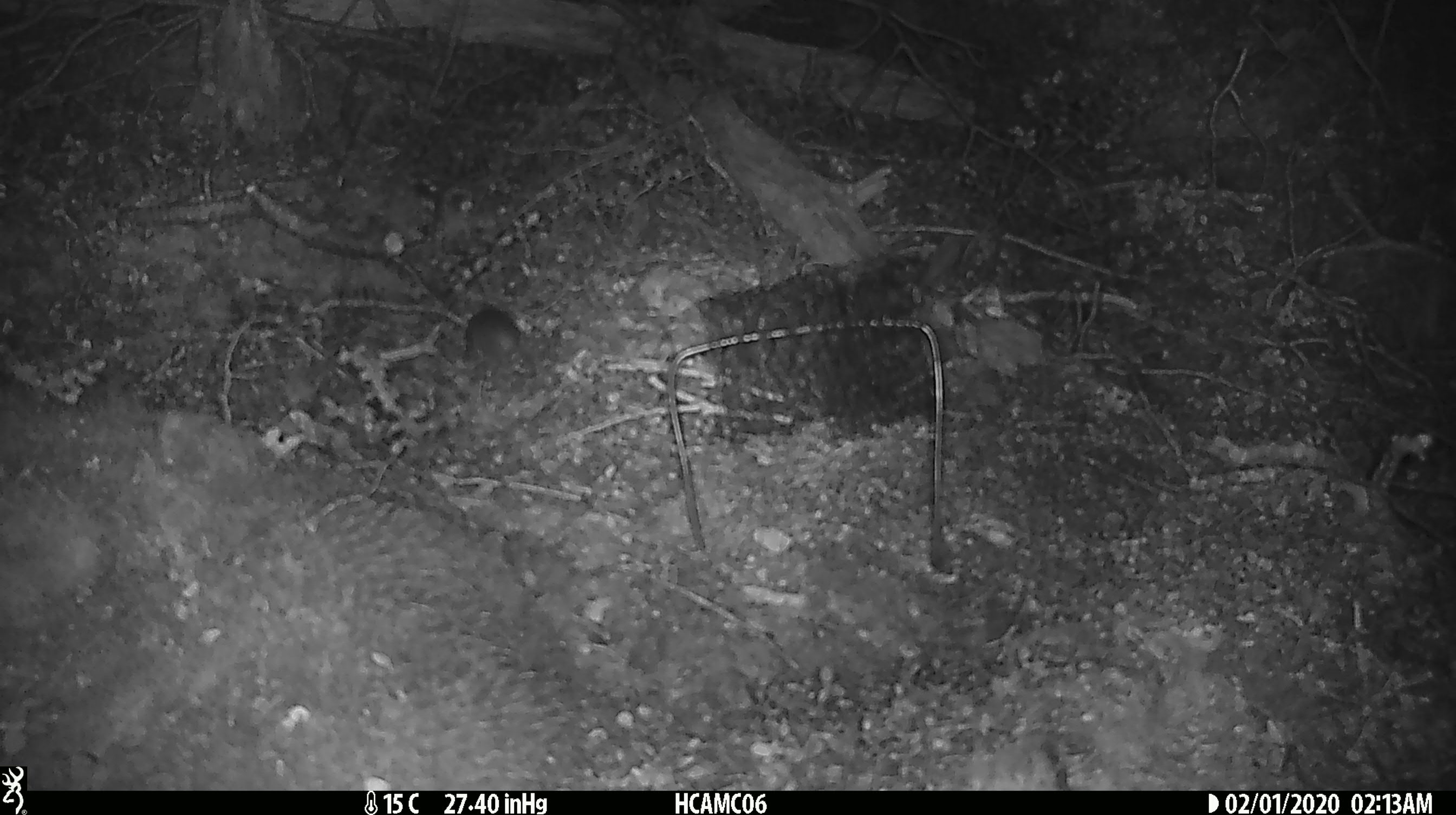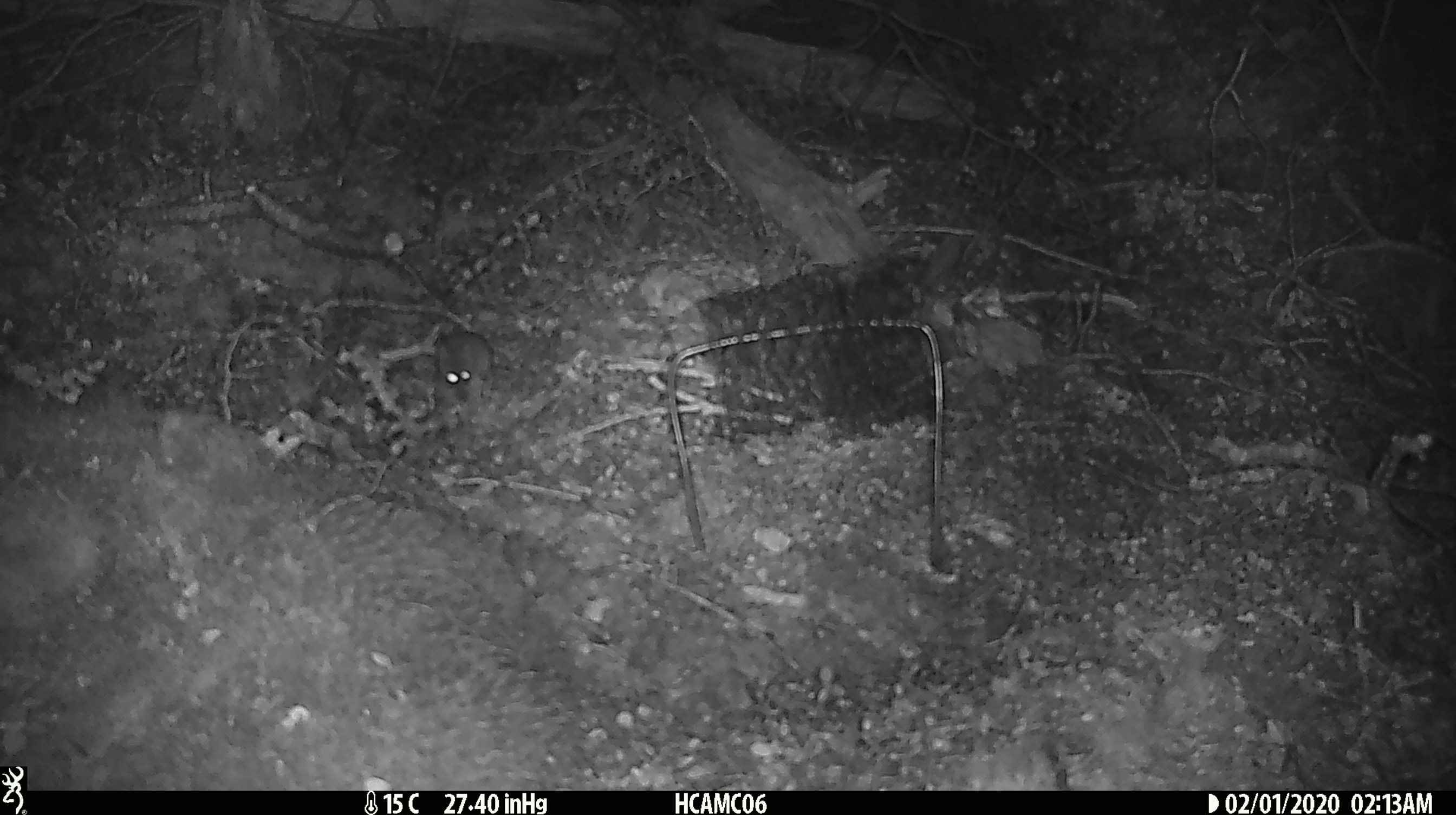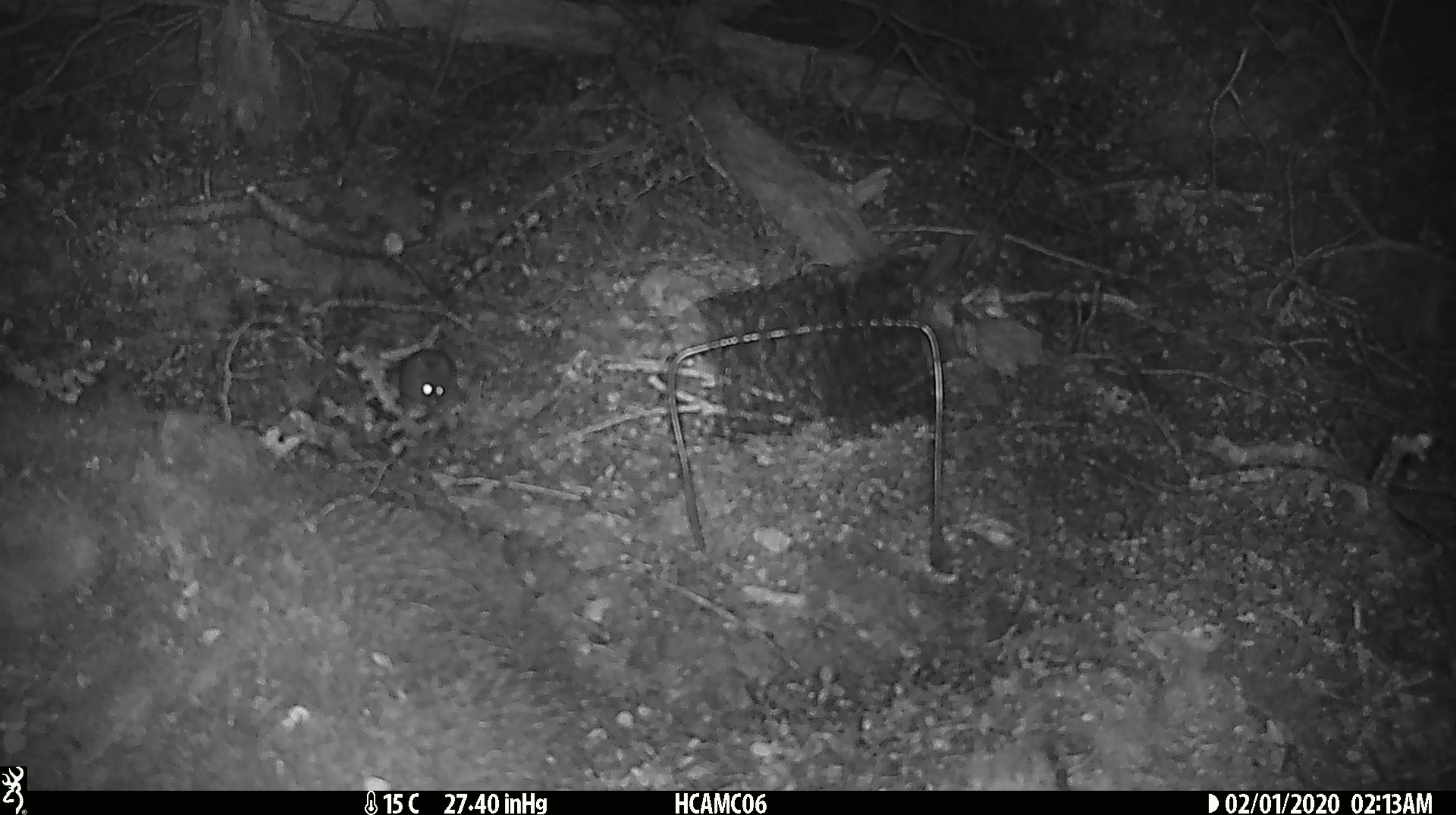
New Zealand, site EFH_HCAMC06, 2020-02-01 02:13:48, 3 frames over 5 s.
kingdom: Animalia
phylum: Chordata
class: Mammalia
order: Rodentia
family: Muridae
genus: Mus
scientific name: Mus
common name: mouse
Mouse (Mus).